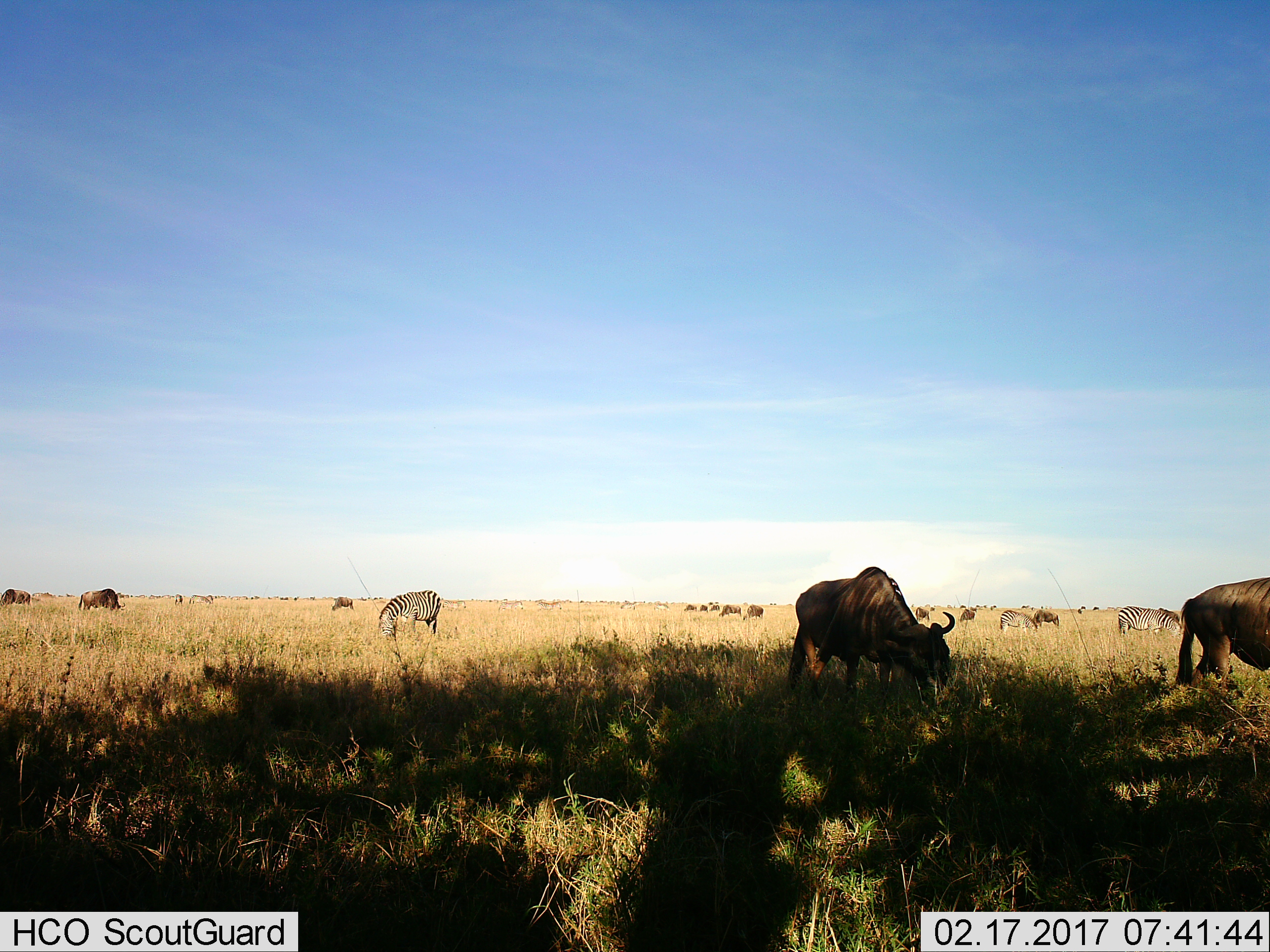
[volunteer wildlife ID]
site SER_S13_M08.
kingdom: Animalia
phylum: Chordata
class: Mammalia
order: Artiodactyla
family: Bovidae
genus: Connochaetes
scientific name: Connochaetes taurinus taurinus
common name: blue wildebeest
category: wildebeestblue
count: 11-50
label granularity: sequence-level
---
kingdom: Animalia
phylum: Chordata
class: Mammalia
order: Perissodactyla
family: Equidae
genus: Equus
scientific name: Equus quagga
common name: plains zebra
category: zebraplains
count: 3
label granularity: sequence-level